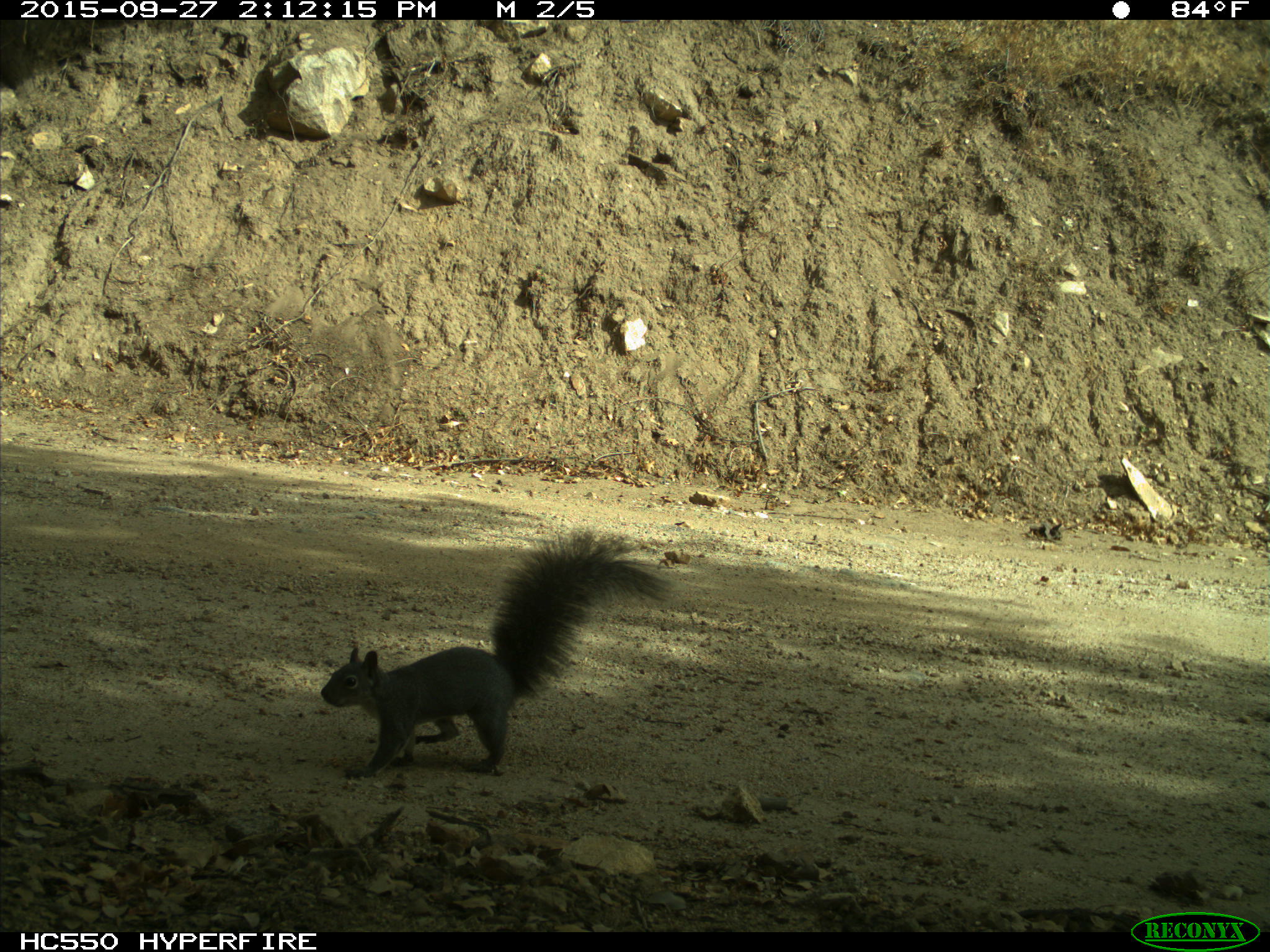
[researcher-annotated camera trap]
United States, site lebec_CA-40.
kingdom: Animalia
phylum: Chordata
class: Mammalia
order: Rodentia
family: Sciuridae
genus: Sciurus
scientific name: Sciurus carolinensis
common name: eastern gray squirrel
Sciurus carolinensis (eastern gray squirrel).